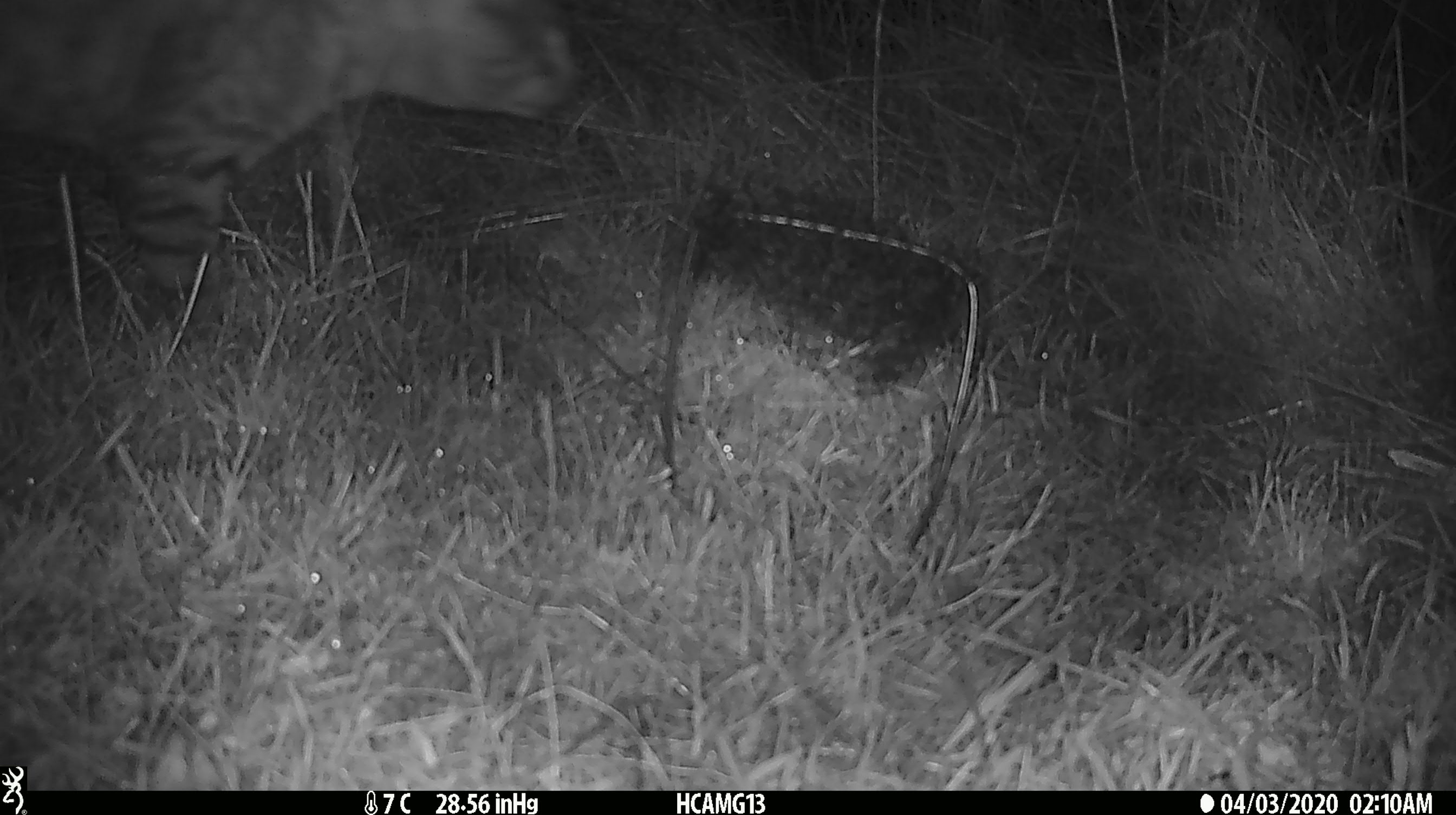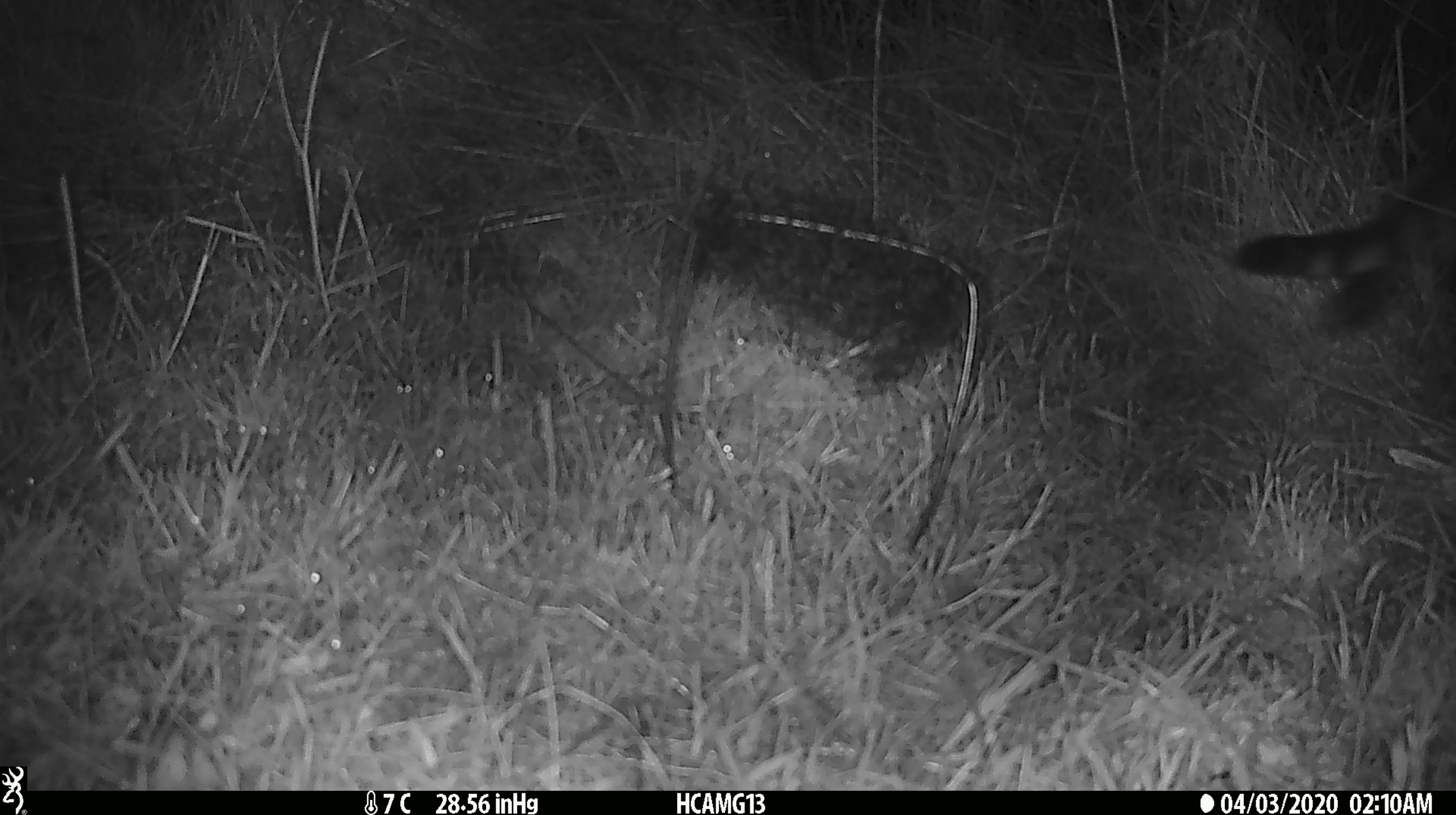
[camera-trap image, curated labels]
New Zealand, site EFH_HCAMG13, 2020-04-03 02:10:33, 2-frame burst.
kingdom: Animalia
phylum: Chordata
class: Mammalia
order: Carnivora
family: Felidae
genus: Felis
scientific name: Felis catus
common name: domestic cat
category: cat